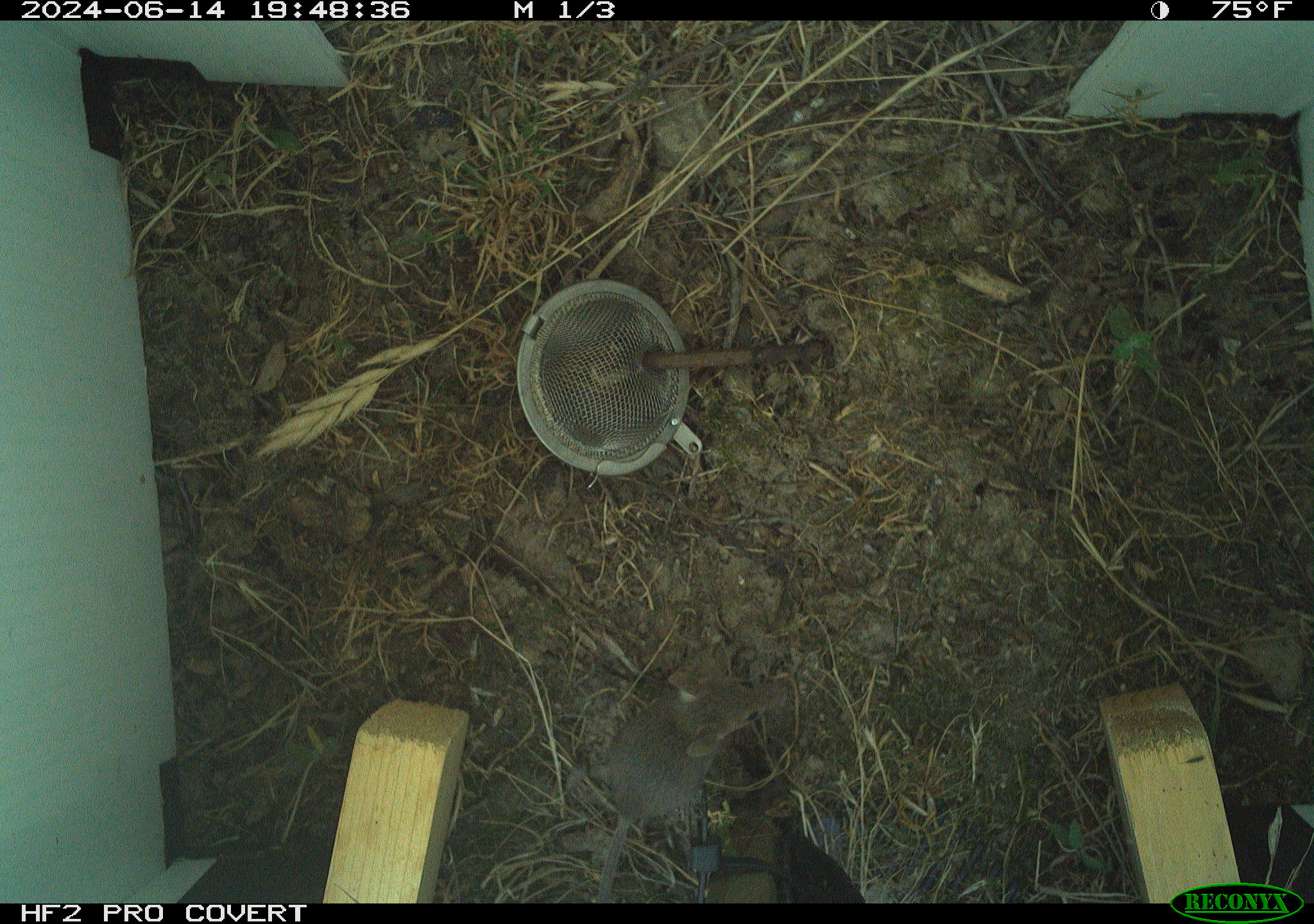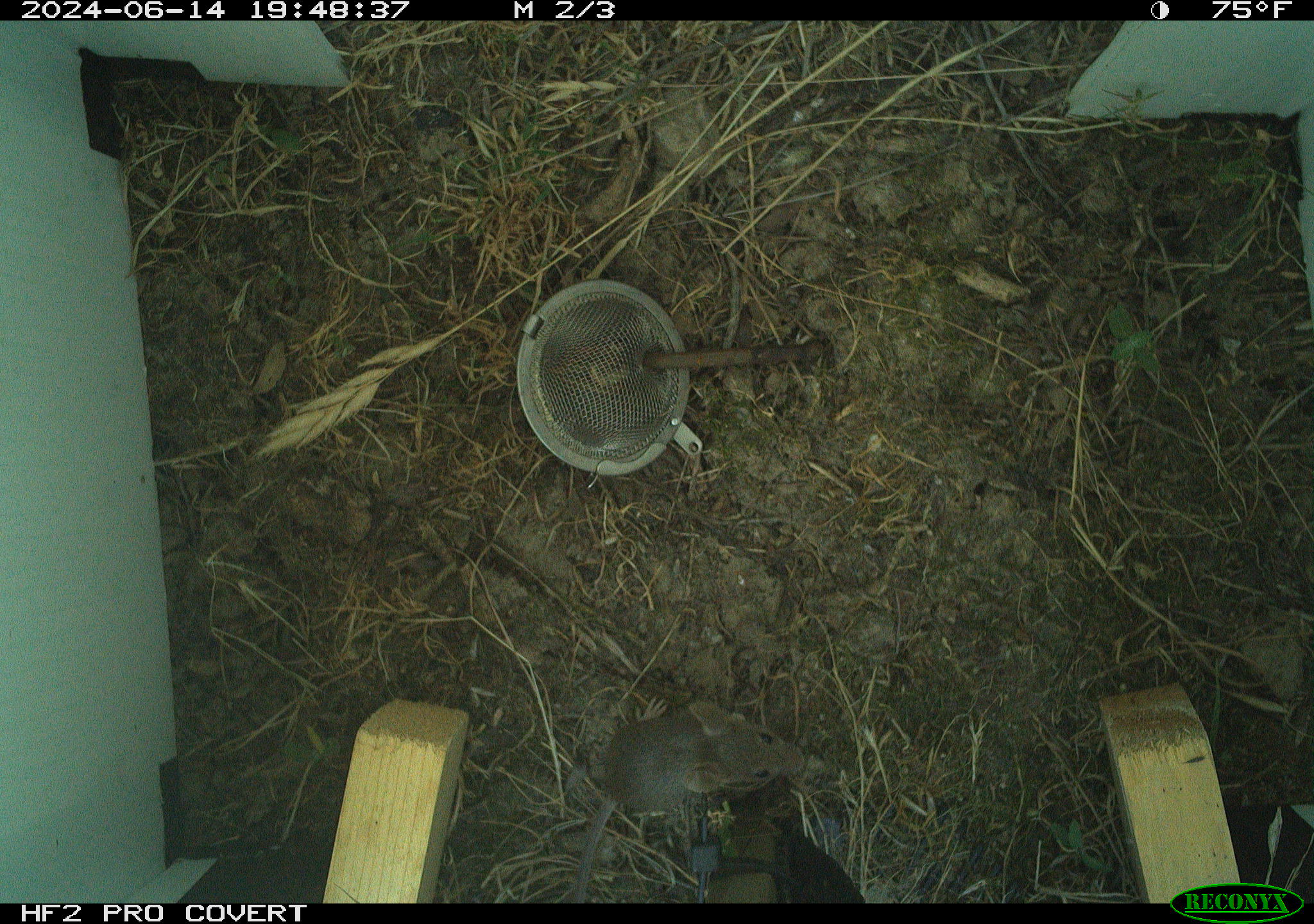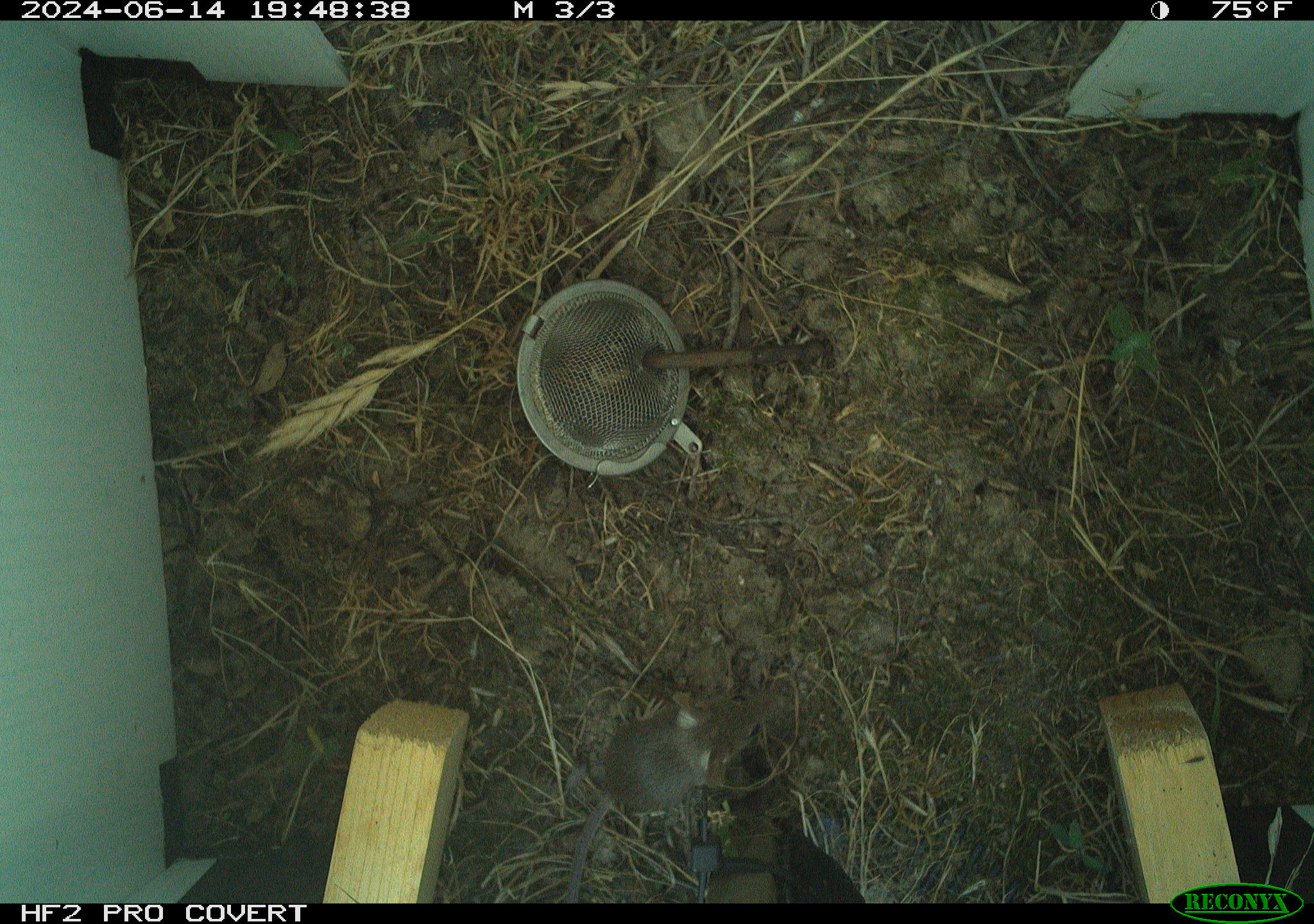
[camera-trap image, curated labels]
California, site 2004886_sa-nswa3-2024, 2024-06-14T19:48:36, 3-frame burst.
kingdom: Animalia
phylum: Chordata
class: Mammalia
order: Rodentia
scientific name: Rodentia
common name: rodent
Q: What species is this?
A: Rodent (Rodentia).